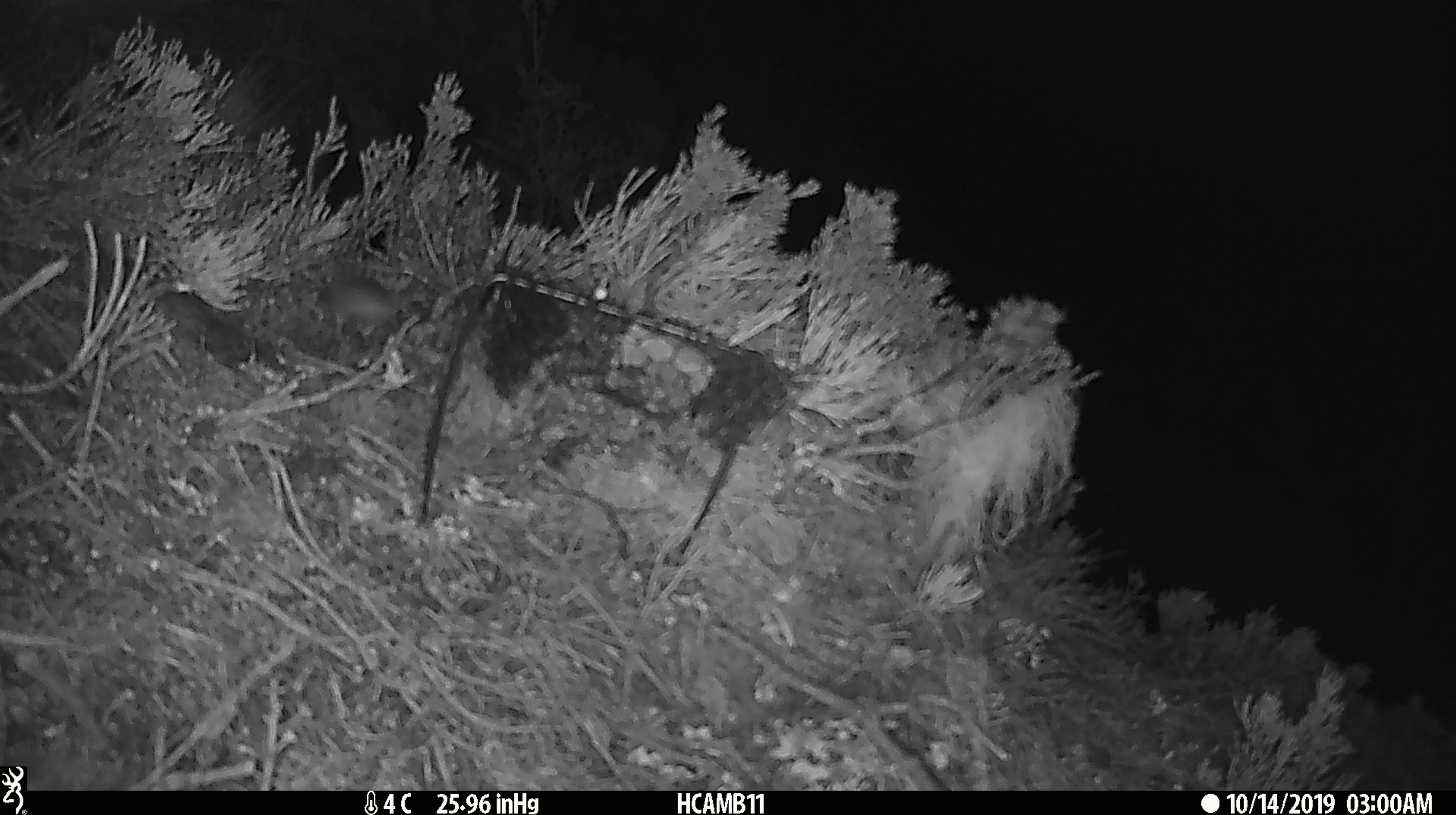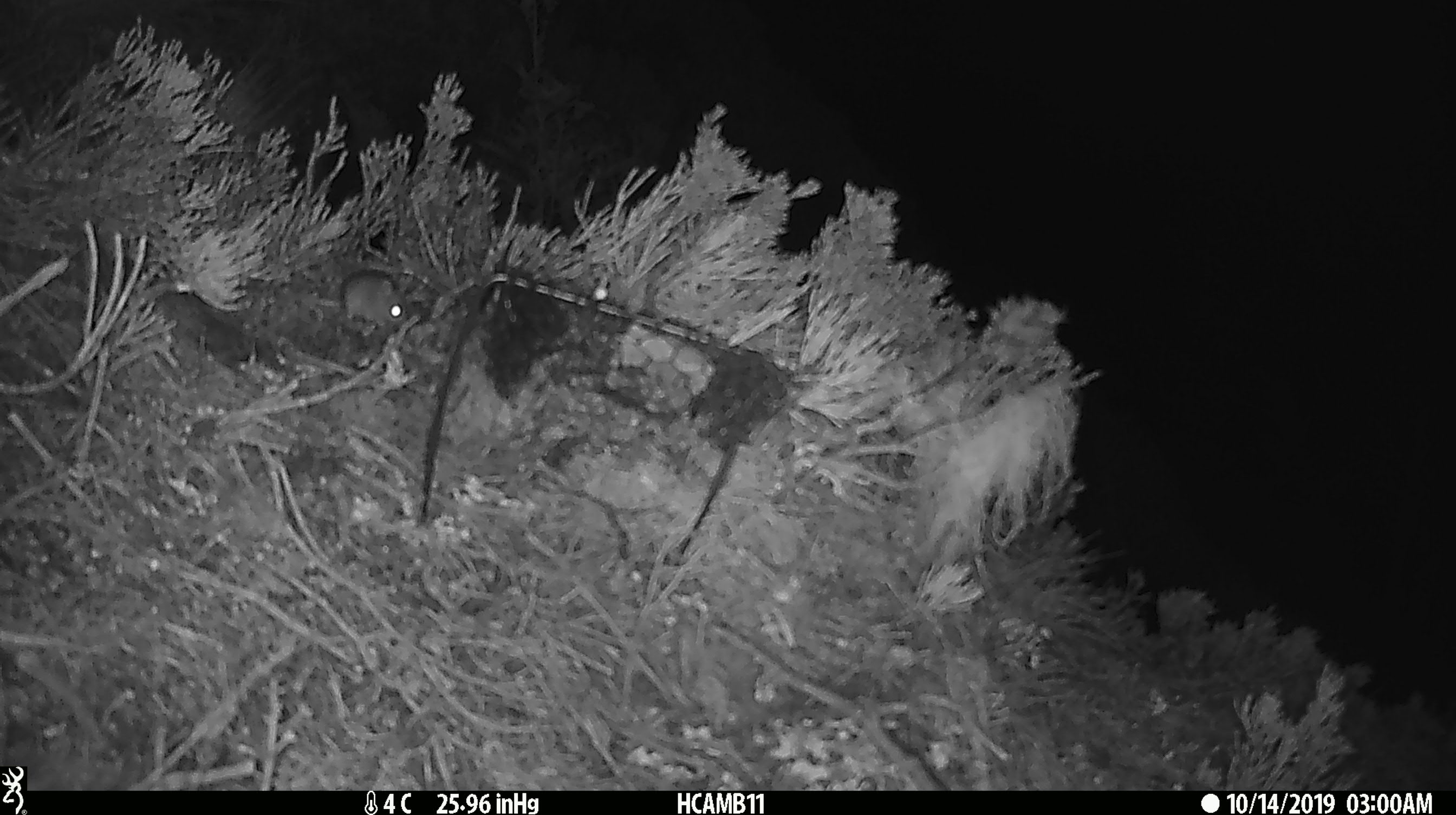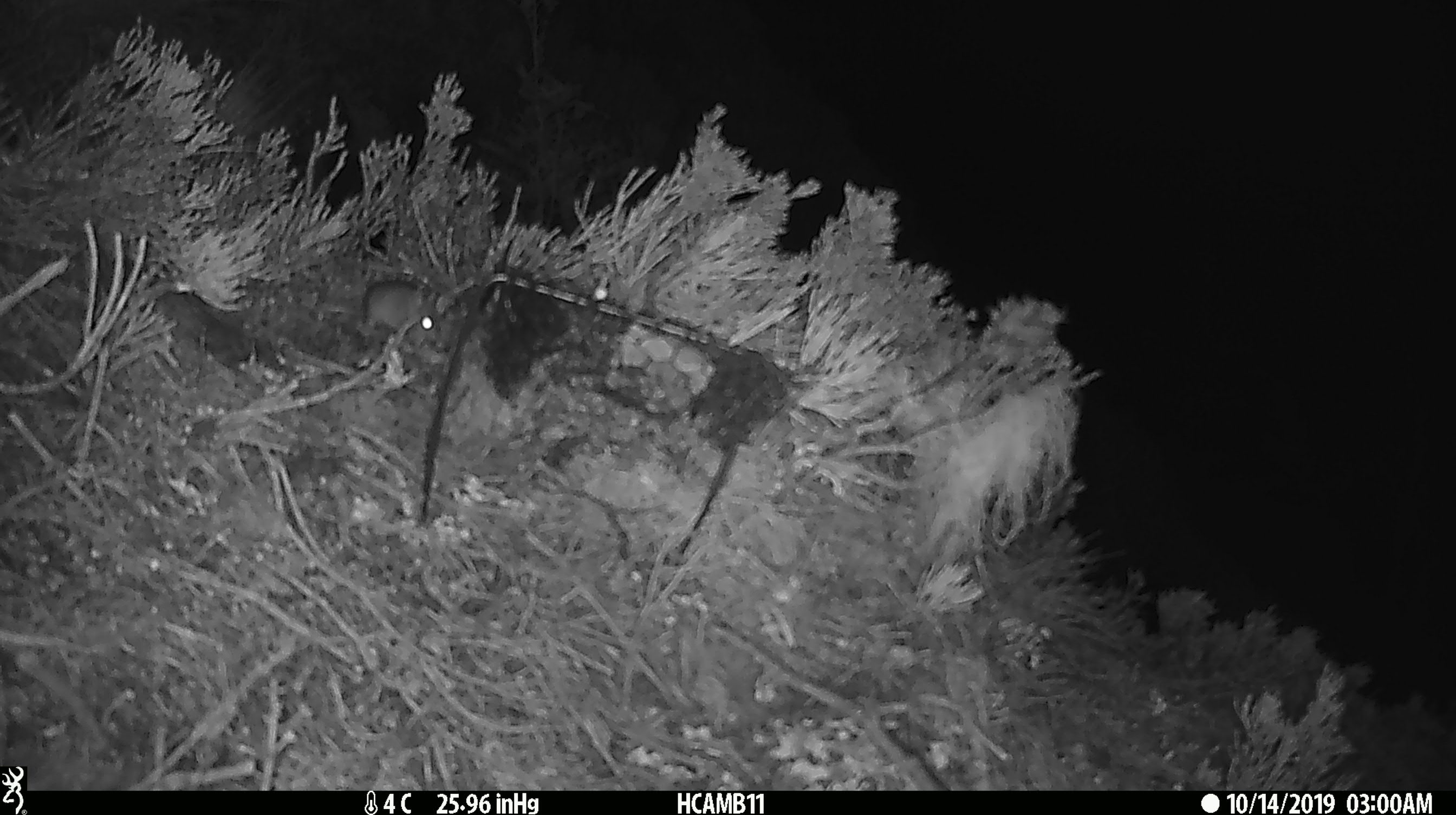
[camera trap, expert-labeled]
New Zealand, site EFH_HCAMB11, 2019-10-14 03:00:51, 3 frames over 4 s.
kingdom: Animalia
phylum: Chordata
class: Mammalia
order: Rodentia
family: Muridae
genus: Mus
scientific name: Mus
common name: mouse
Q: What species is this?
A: Mouse (Mus).